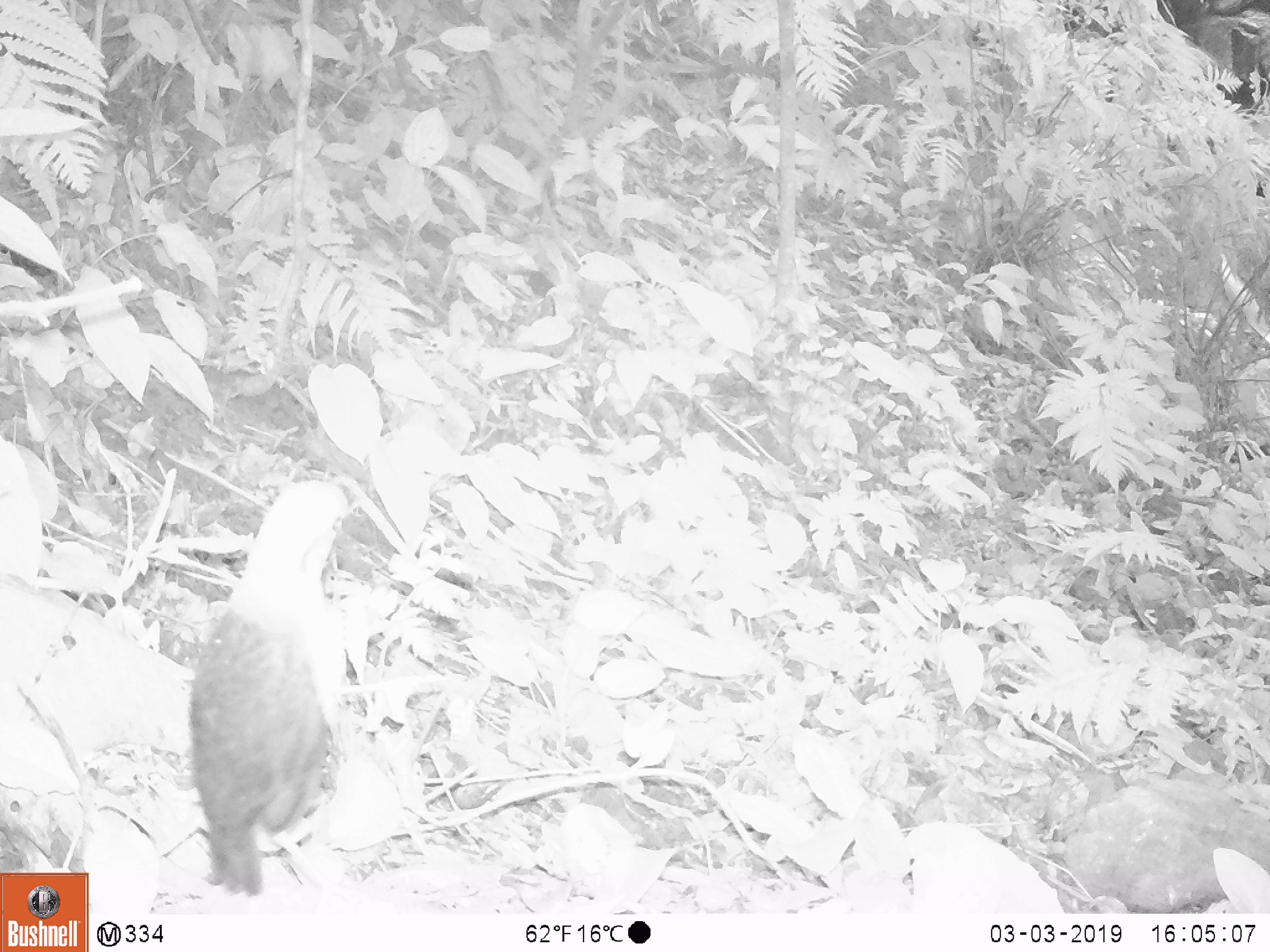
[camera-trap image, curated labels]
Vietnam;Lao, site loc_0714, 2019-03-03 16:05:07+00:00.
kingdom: Animalia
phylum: Chordata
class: Aves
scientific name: Aves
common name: bird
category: unidentified bird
Unidentified bird (bird) (Aves). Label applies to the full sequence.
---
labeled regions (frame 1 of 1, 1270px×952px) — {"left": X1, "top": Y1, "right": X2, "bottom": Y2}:
unidentified bird: {"left": 185, "top": 481, "right": 347, "bottom": 897}